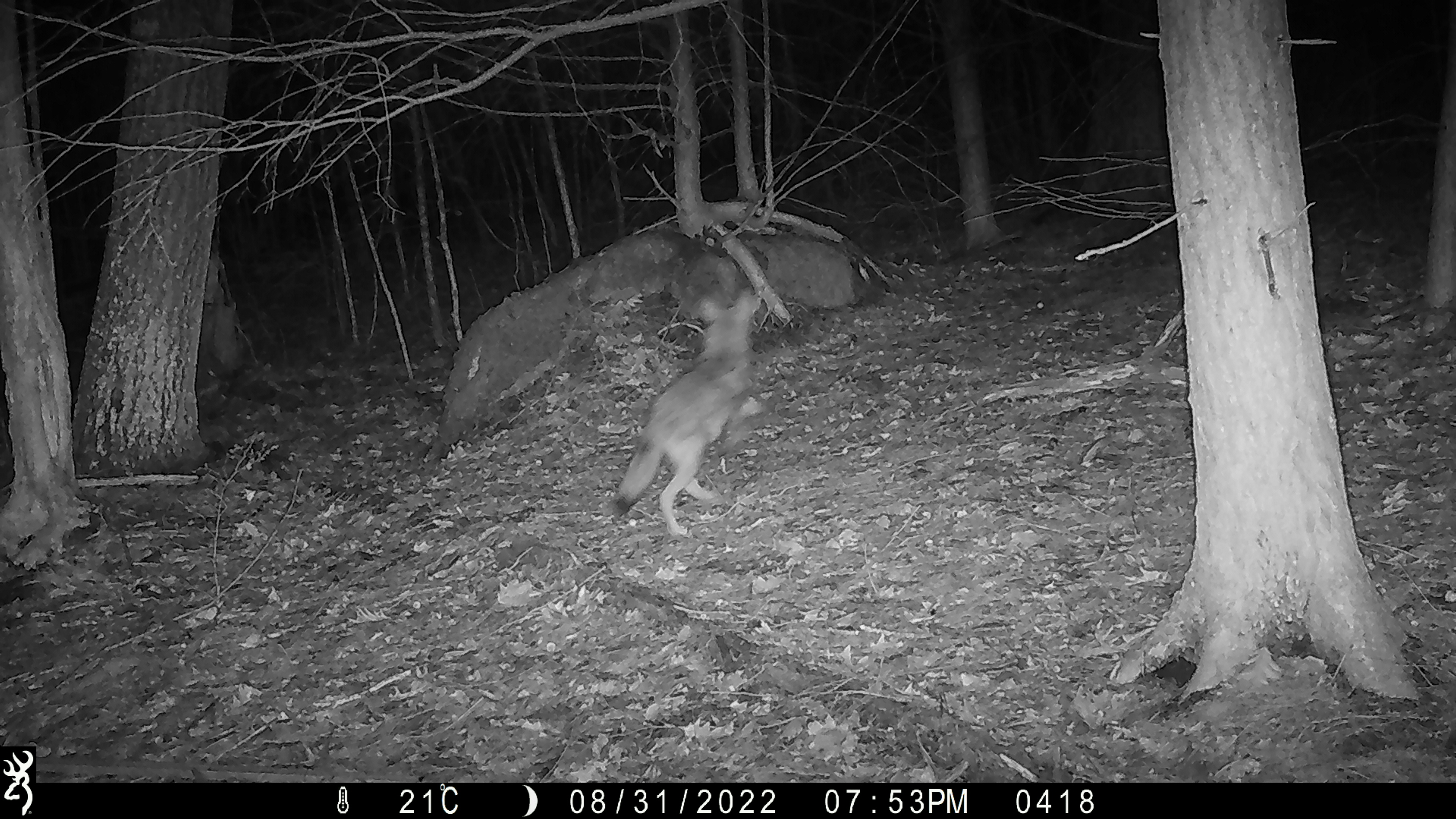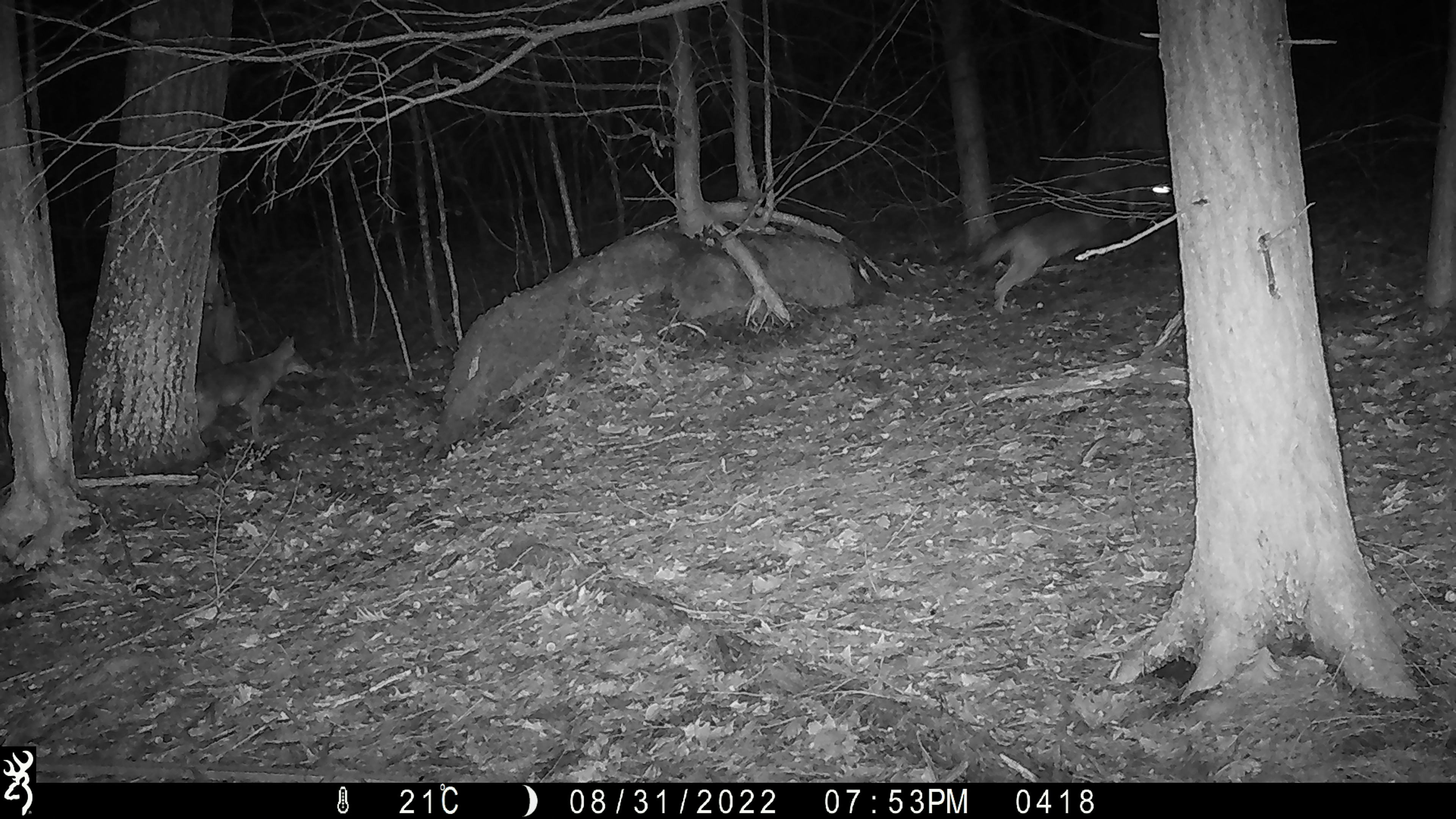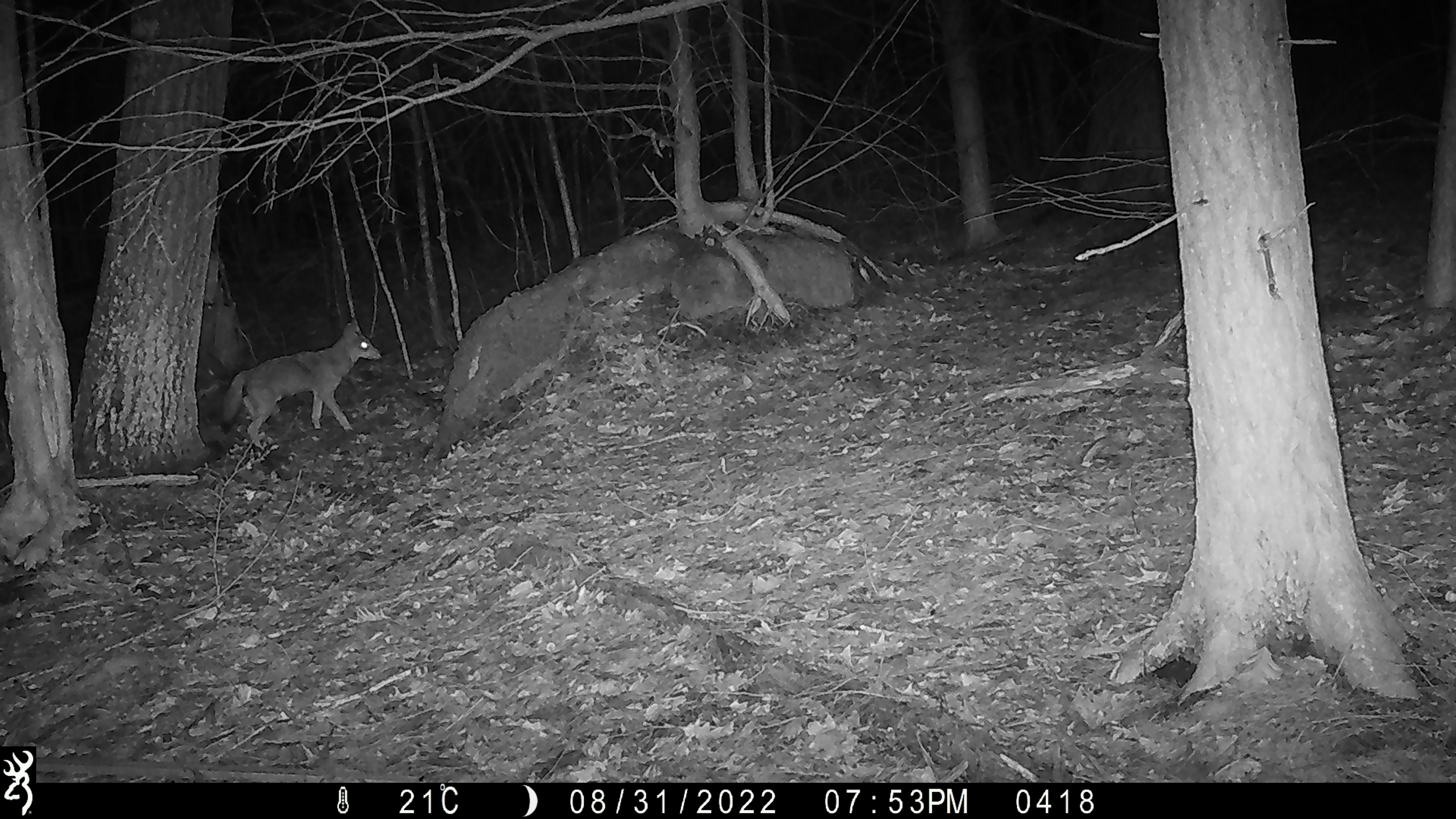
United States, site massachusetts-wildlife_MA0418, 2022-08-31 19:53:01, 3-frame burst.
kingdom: Animalia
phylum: Chordata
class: Mammalia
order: Carnivora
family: Canidae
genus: Canis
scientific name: Canis latrans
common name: coyote